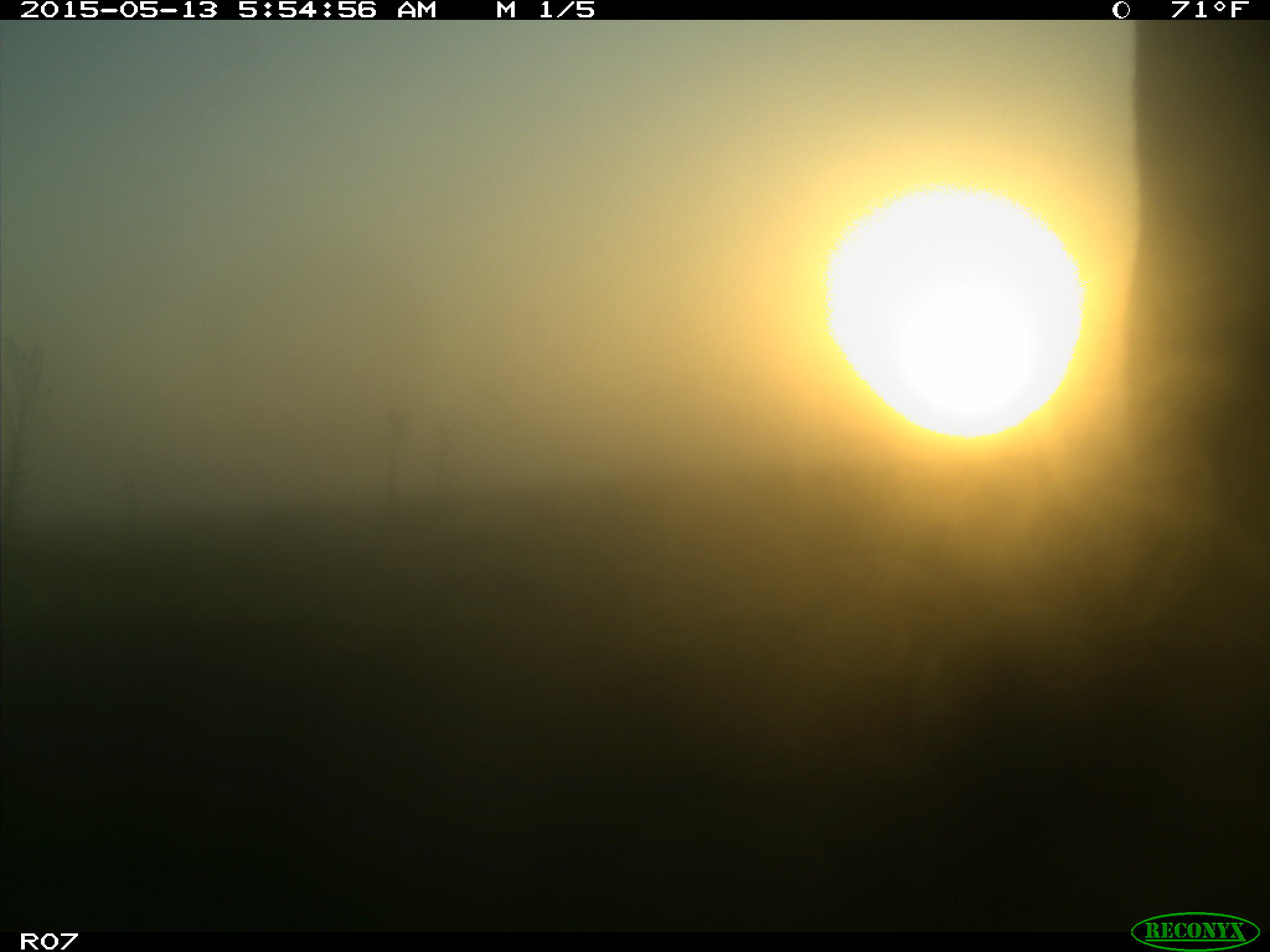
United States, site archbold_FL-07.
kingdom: Animalia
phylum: Chordata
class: Mammalia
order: Artiodactyla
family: Bovidae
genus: Bos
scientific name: Bos taurus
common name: domestic cow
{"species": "Bos taurus (domestic cow)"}